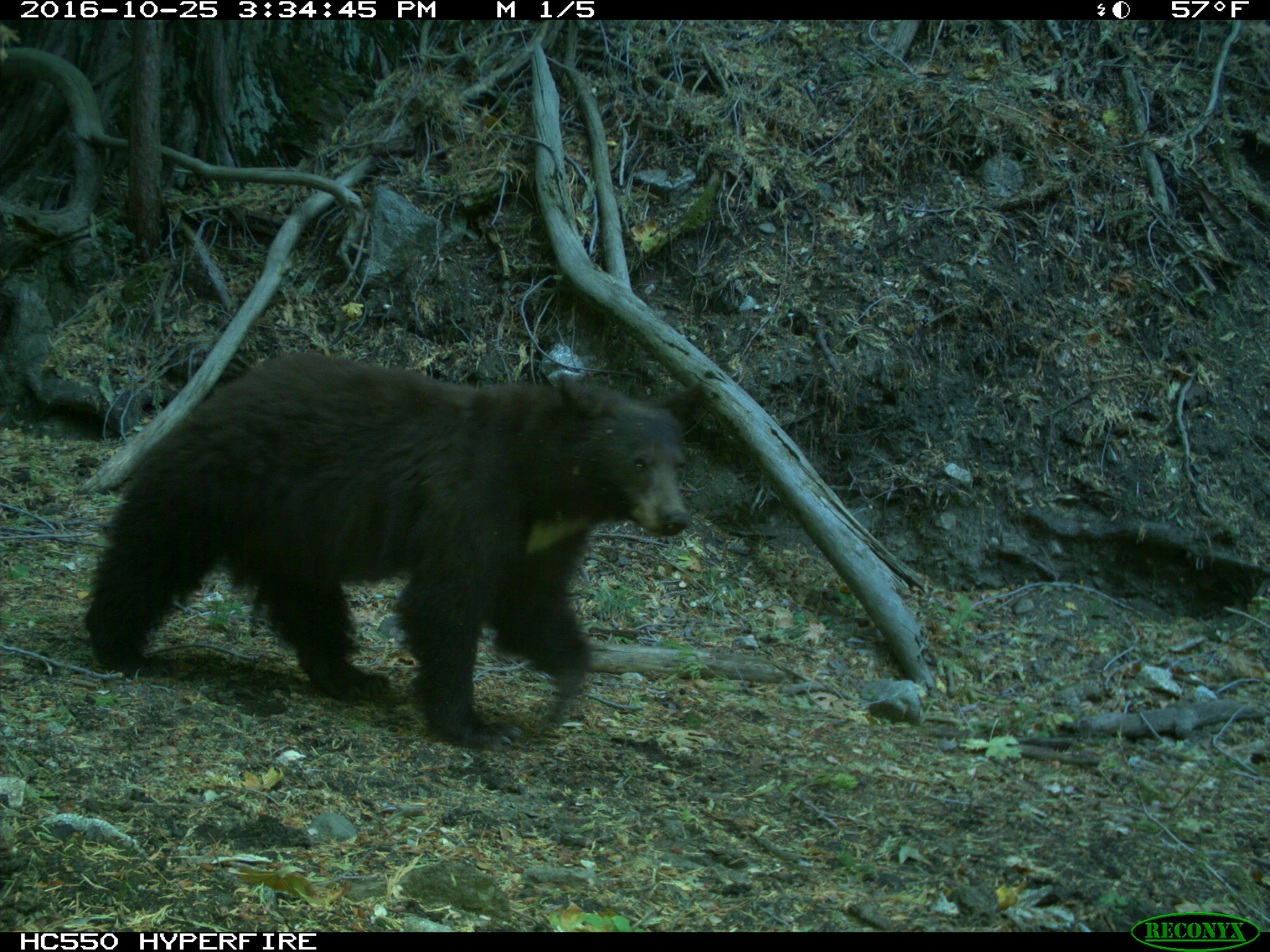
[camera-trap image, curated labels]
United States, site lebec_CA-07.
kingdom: Animalia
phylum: Chordata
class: Mammalia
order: Carnivora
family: Ursidae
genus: Ursus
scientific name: Ursus americanus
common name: american black bear